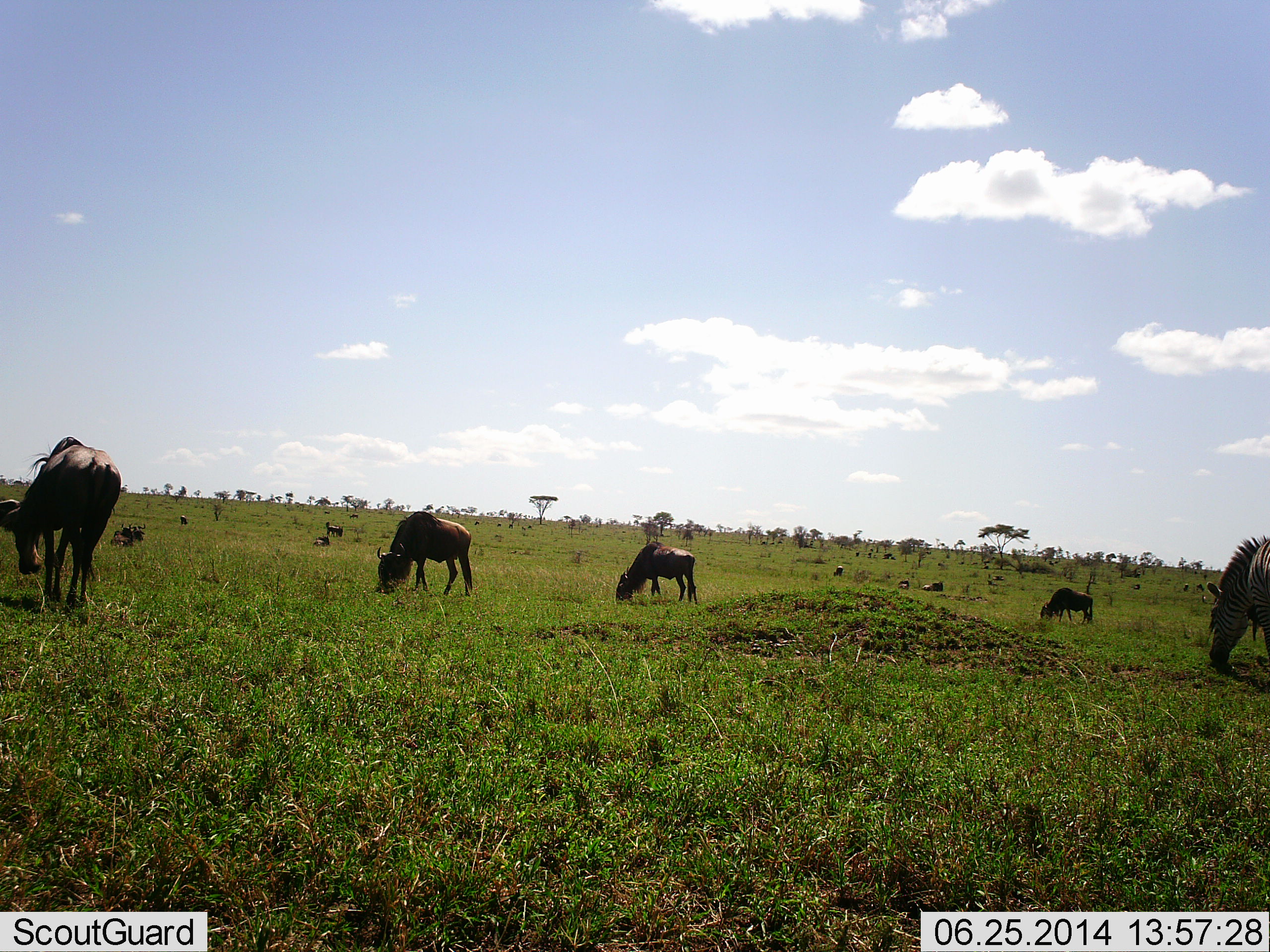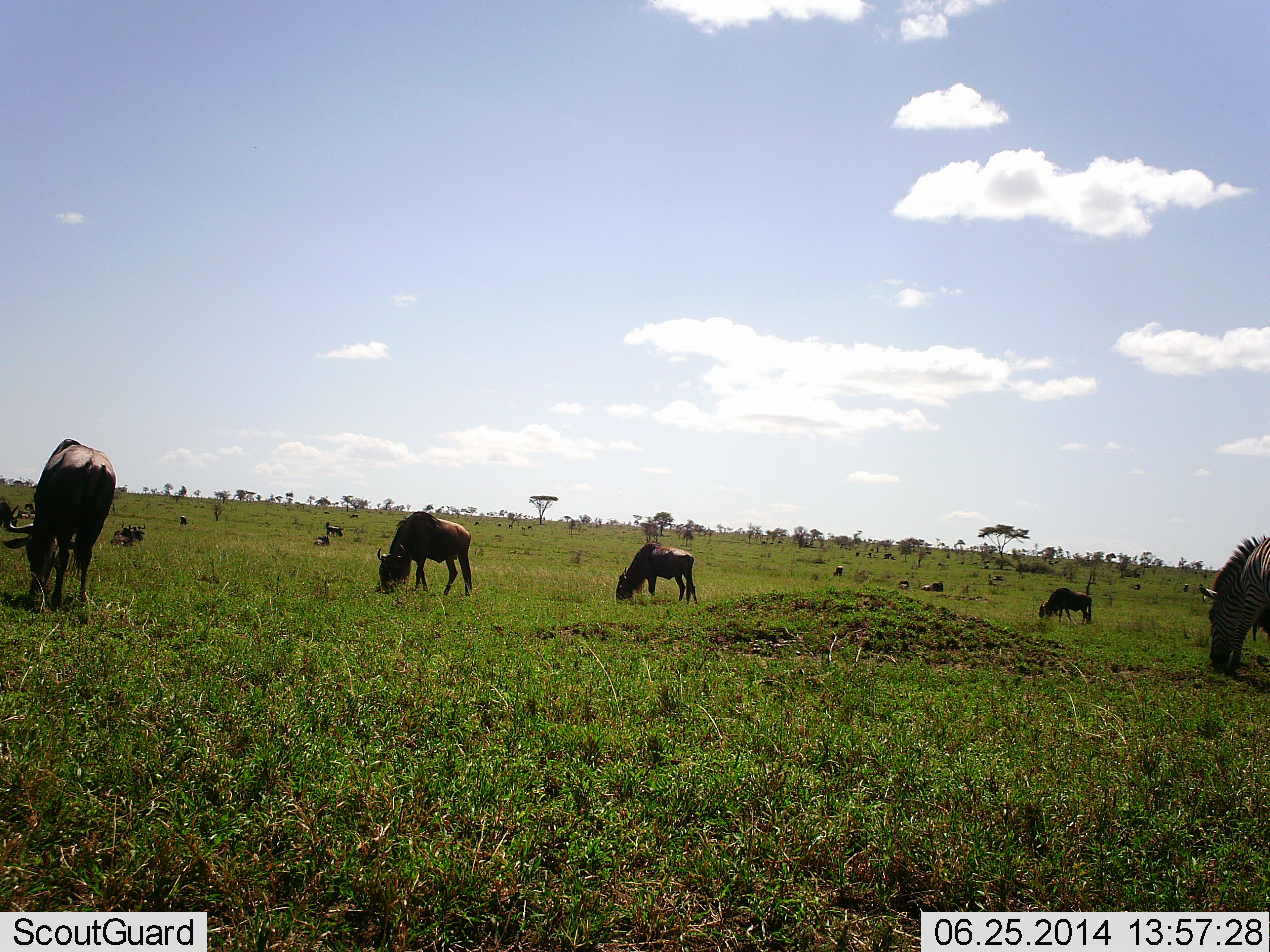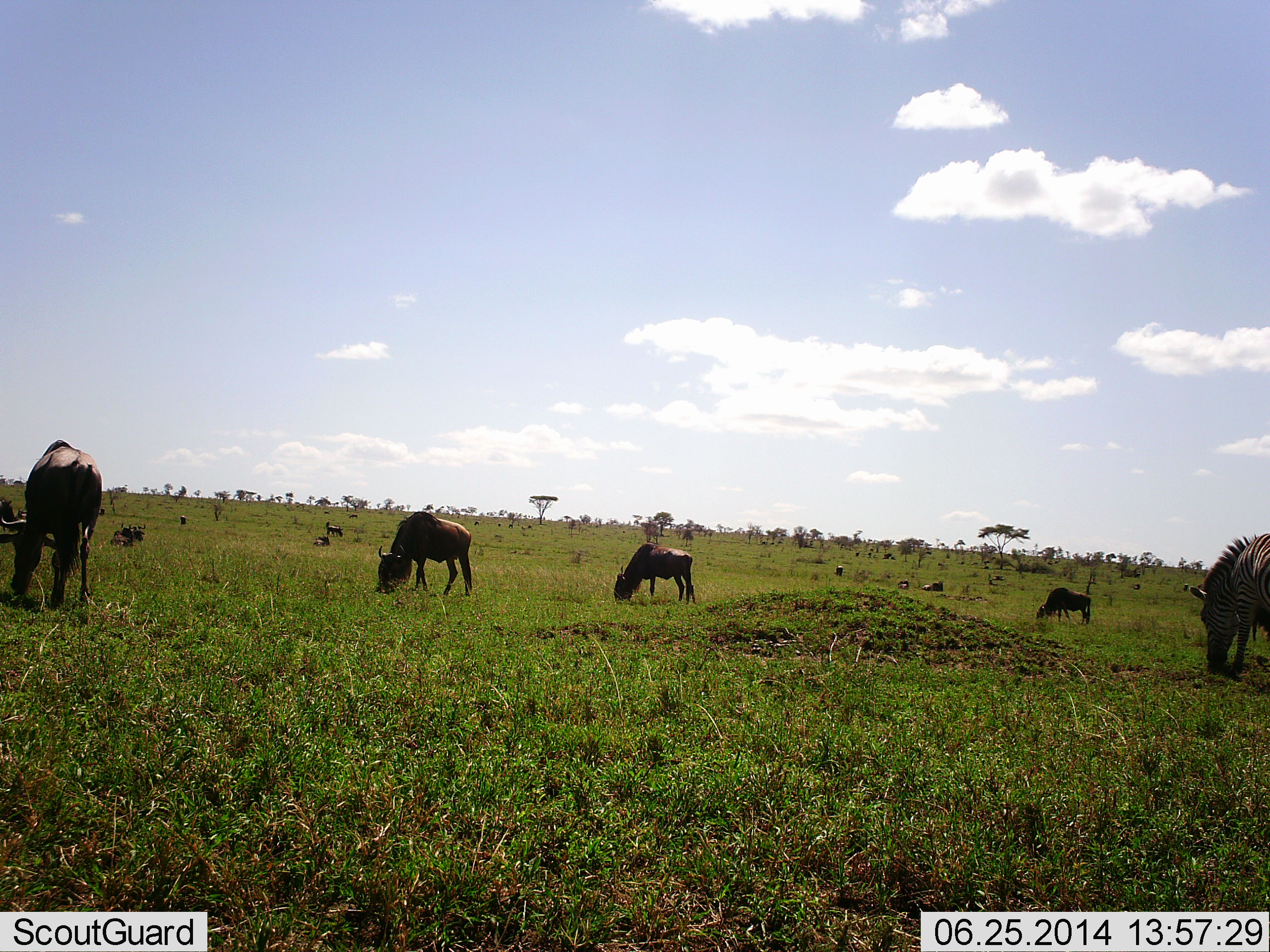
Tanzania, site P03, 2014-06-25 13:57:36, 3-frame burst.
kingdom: Animalia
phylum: Chordata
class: Mammalia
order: Artiodactyla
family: Bovidae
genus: Connochaetes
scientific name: Connochaetes taurinus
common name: blue wildebeest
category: wildebeest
Wildebeest (blue wildebeest) (Connochaetes taurinus), count 10. Behavior (volunteer vote fractions): standing 25%, resting 31%, moving 0%, interacting 0%. Young present (vote fraction): 0%. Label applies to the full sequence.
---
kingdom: Animalia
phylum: Chordata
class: Mammalia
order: Perissodactyla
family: Equidae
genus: Equus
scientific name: Equus quagga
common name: plains zebra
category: zebra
Zebra (plains zebra) (Equus quagga), count 1. Behavior (volunteer vote fractions): standing 10%, resting 0%, moving 0%, interacting 0%. Young present (vote fraction): 0%. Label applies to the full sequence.